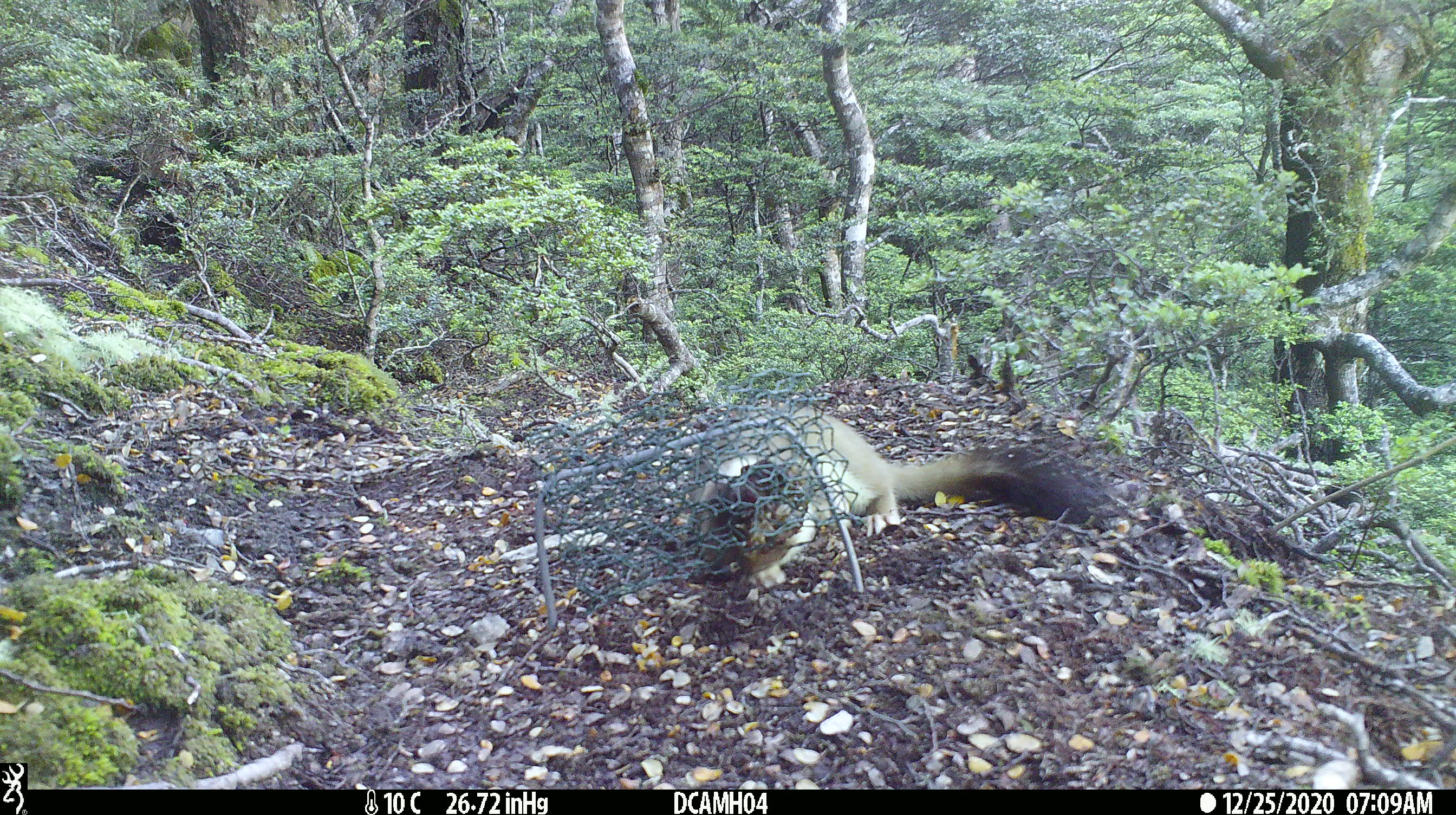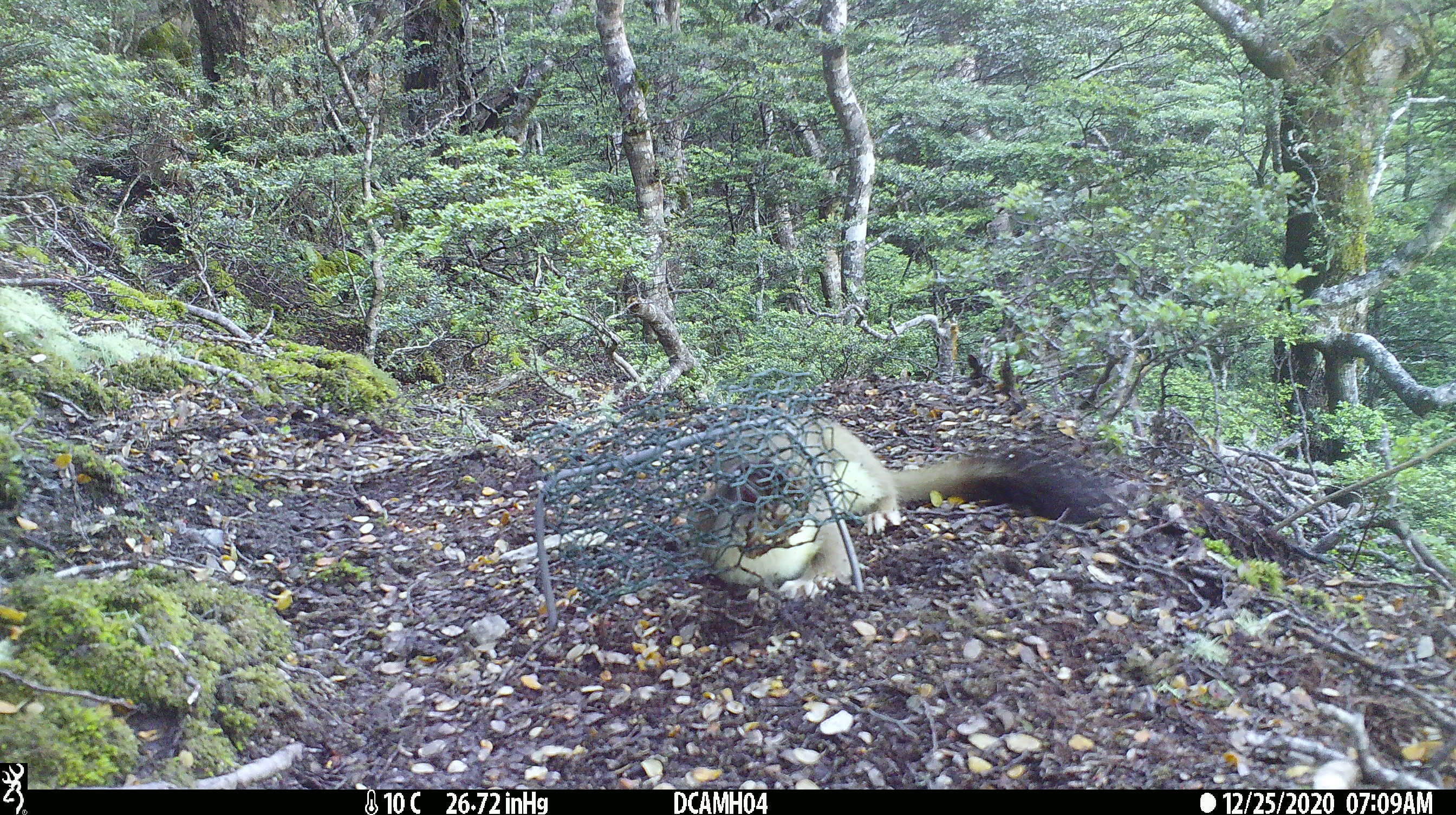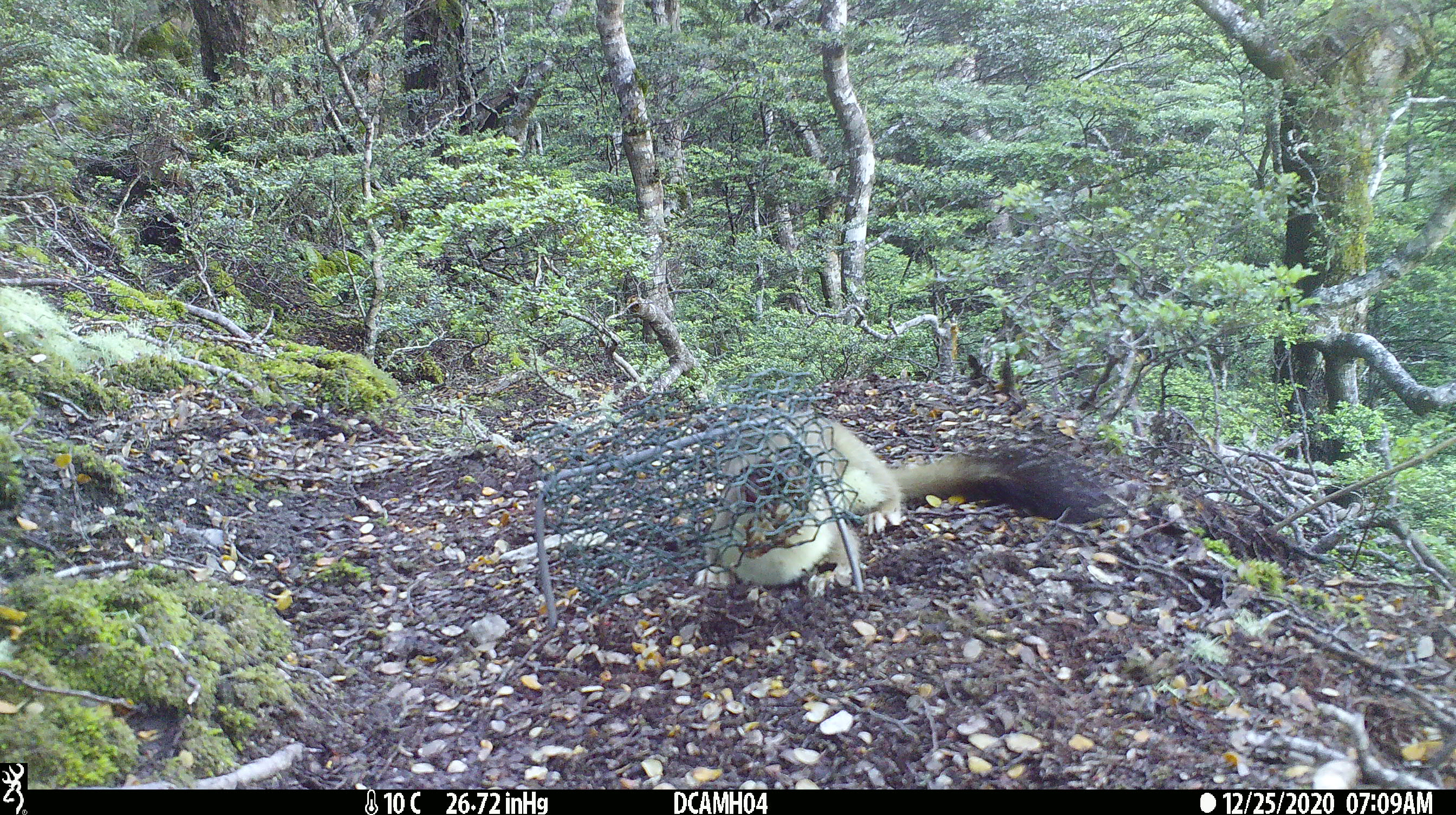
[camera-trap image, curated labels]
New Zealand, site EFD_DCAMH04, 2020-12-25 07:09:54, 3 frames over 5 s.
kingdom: Animalia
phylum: Chordata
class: Mammalia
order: Carnivora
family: Mustelidae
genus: Mustela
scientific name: Mustela erminea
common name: stoat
Stoat (Mustela erminea).